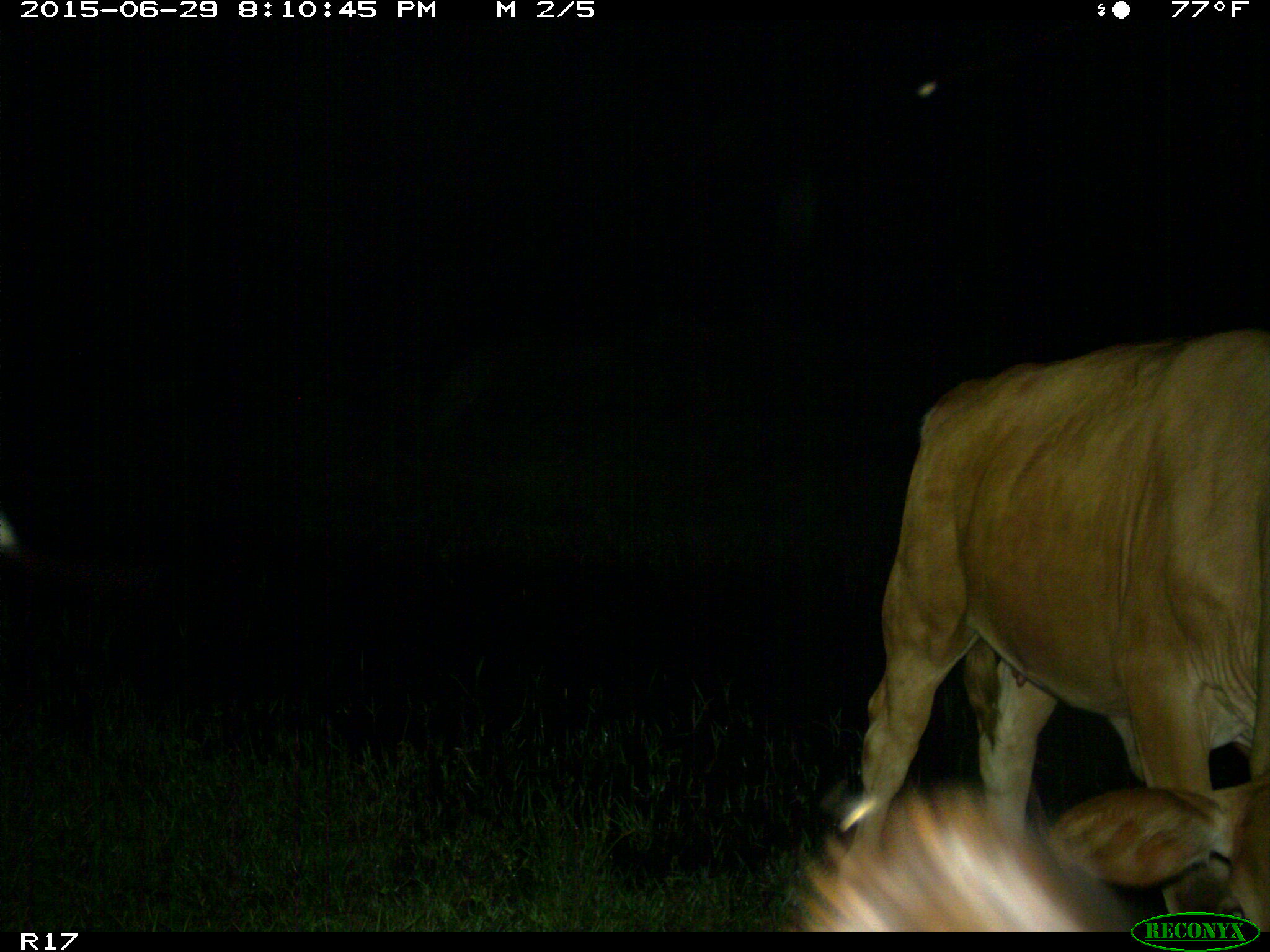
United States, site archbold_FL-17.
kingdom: Animalia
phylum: Chordata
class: Mammalia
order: Artiodactyla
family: Bovidae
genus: Bos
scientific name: Bos taurus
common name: domestic cow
Bos taurus (domestic cow).